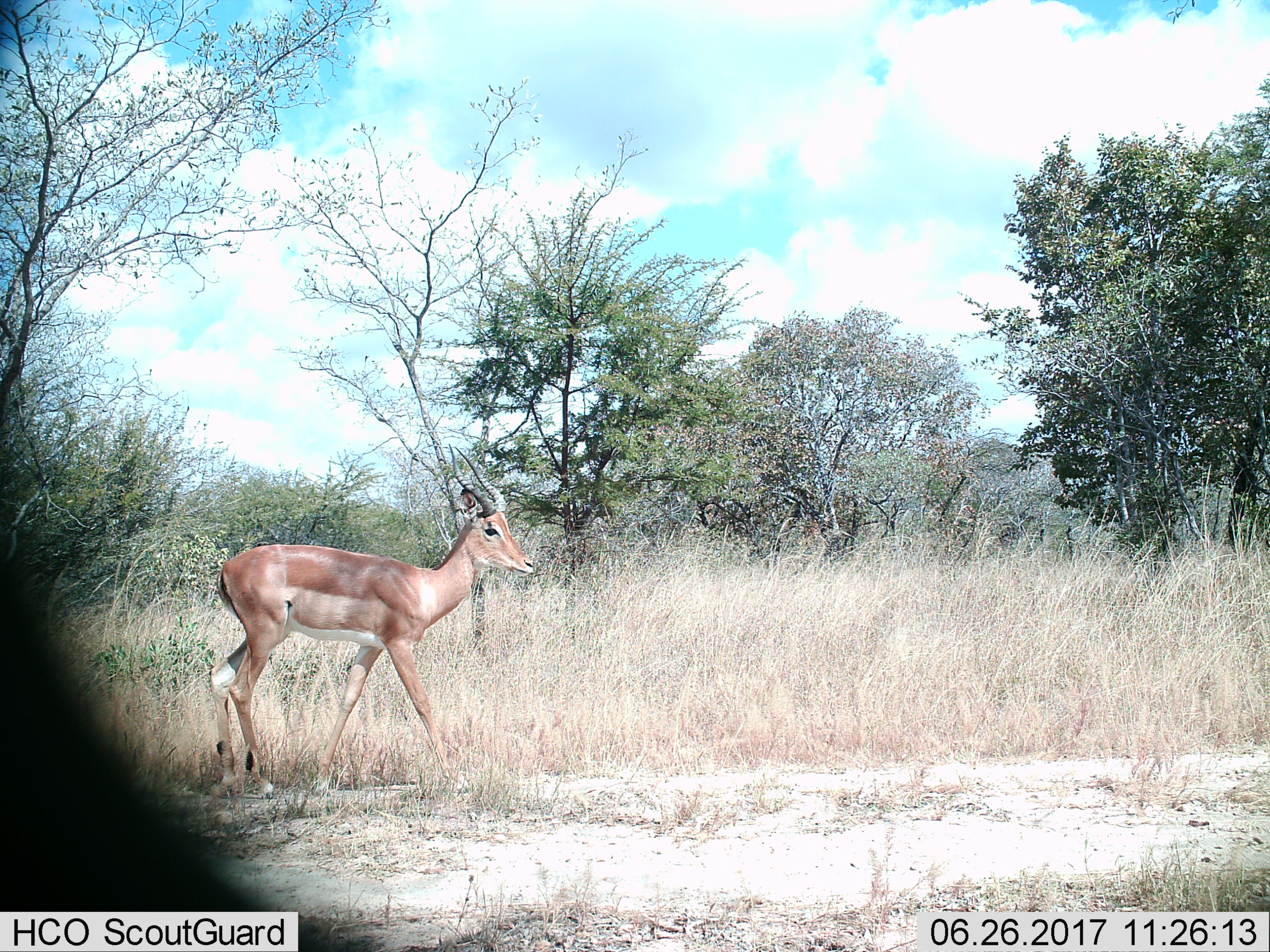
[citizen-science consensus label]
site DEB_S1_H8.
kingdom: Animalia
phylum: Chordata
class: Mammalia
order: Artiodactyla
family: Bovidae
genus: Aepyceros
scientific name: Aepyceros melampus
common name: impala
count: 1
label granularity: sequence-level